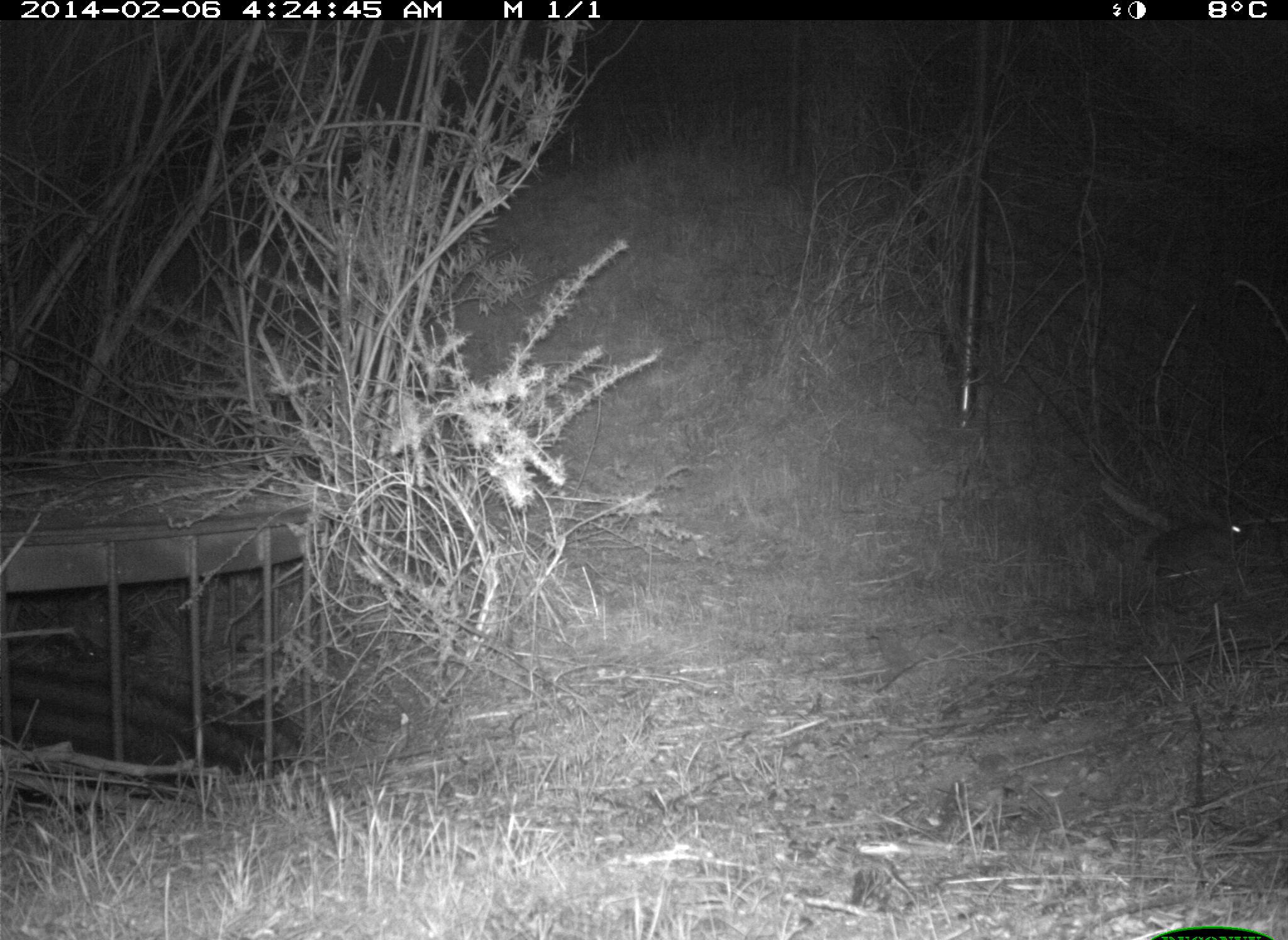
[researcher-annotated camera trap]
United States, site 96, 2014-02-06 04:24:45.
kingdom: Animalia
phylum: Chordata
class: Mammalia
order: Lagomorpha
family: Leporidae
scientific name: Leporidae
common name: rabbits and hares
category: rabbit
Rabbit (rabbits and hares) (Leporidae).